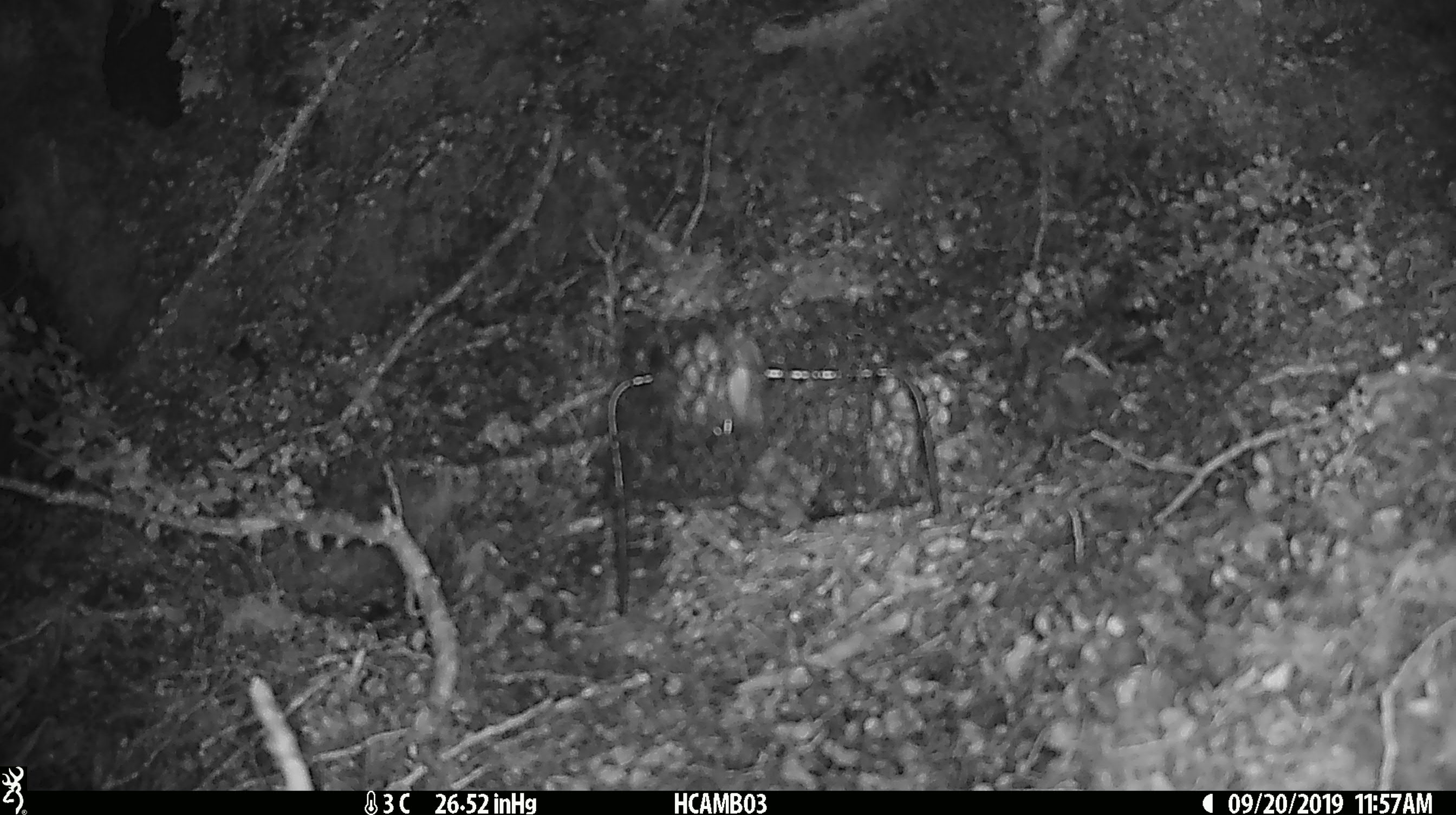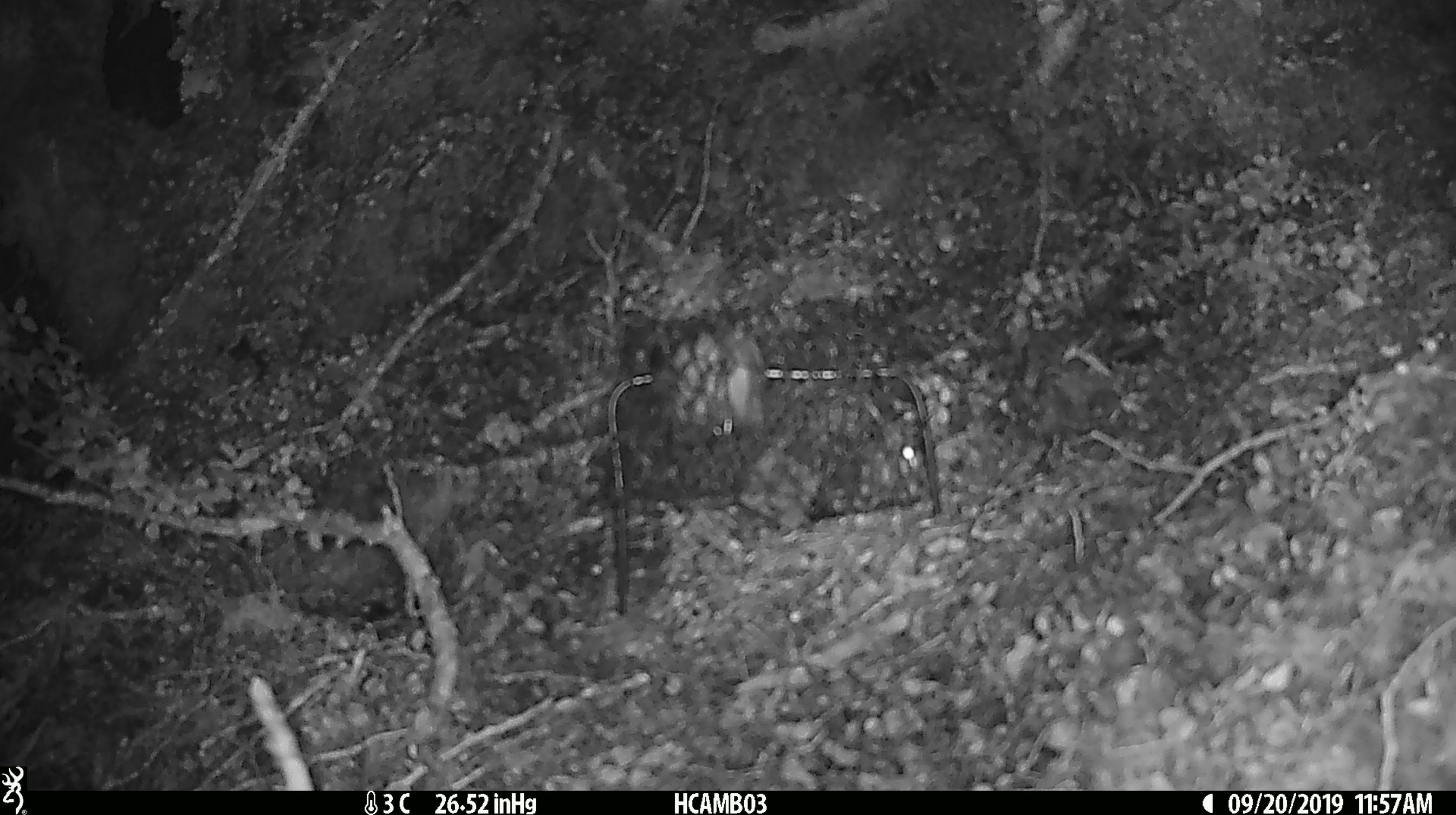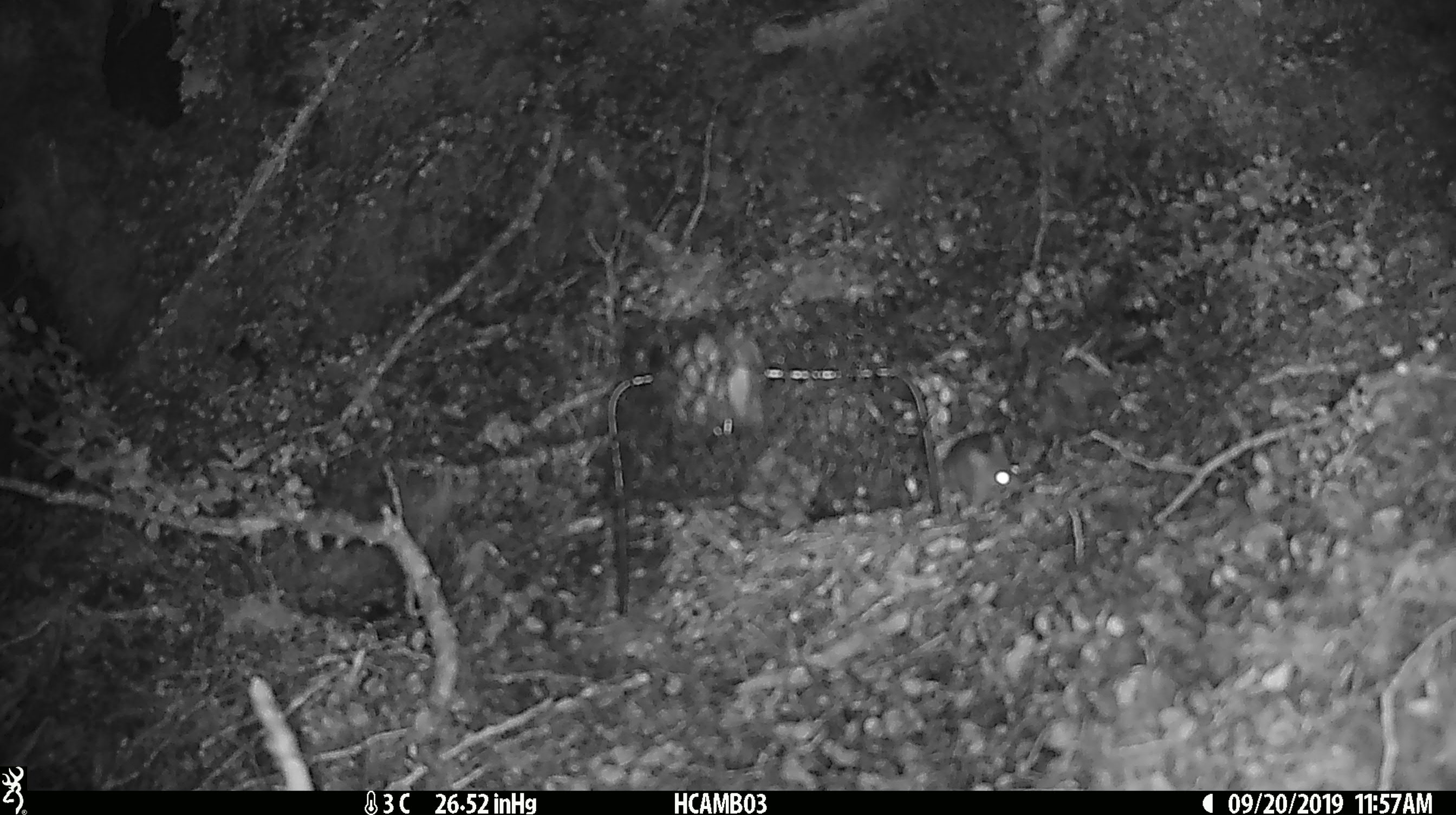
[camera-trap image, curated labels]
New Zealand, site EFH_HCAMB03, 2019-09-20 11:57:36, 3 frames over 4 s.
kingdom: Animalia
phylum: Chordata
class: Mammalia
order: Rodentia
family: Muridae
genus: Mus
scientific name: Mus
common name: mouse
Mouse (Mus).